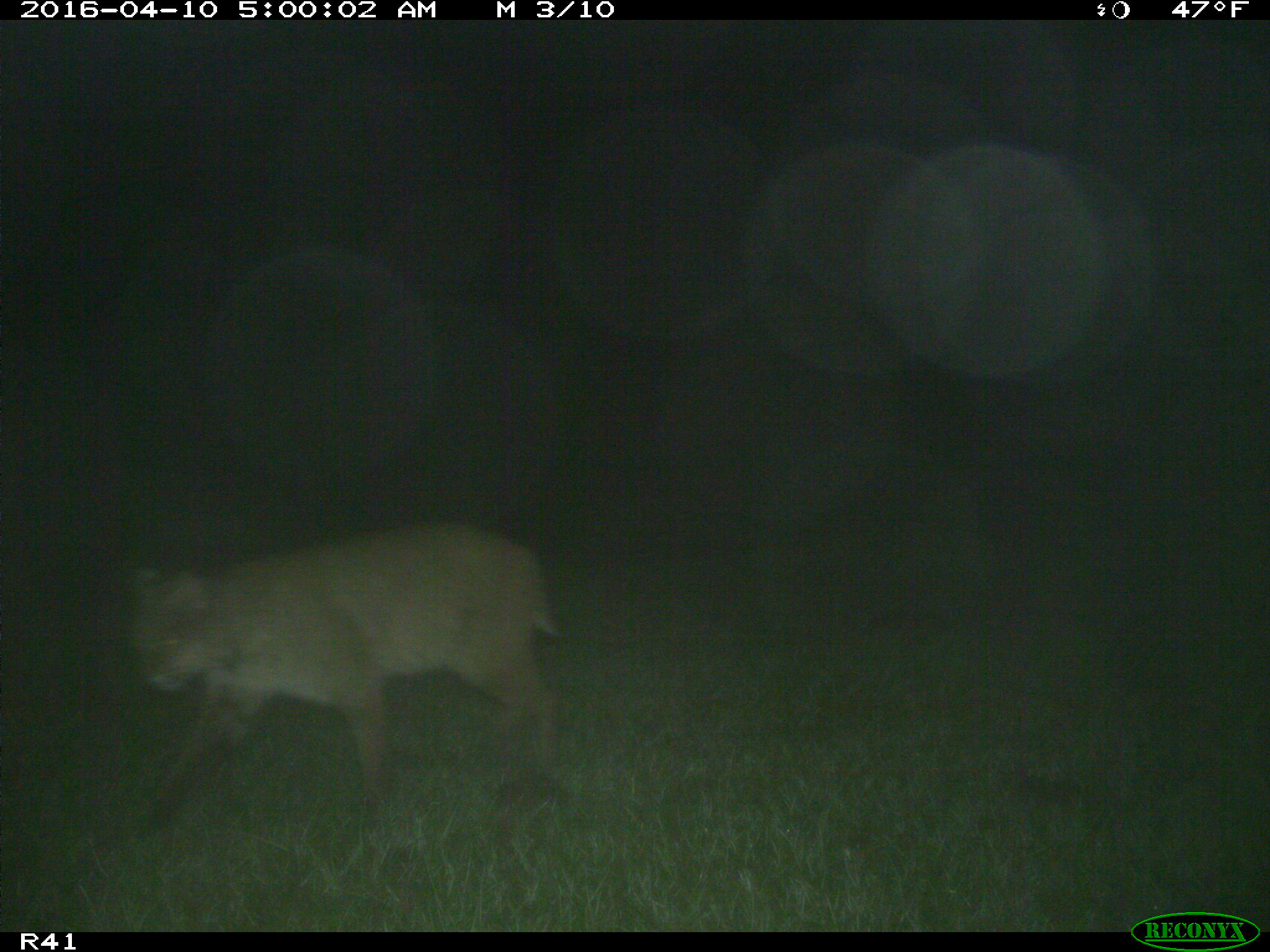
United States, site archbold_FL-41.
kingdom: Animalia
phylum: Chordata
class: Mammalia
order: Carnivora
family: Felidae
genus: Lynx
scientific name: Lynx rufus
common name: bobcat